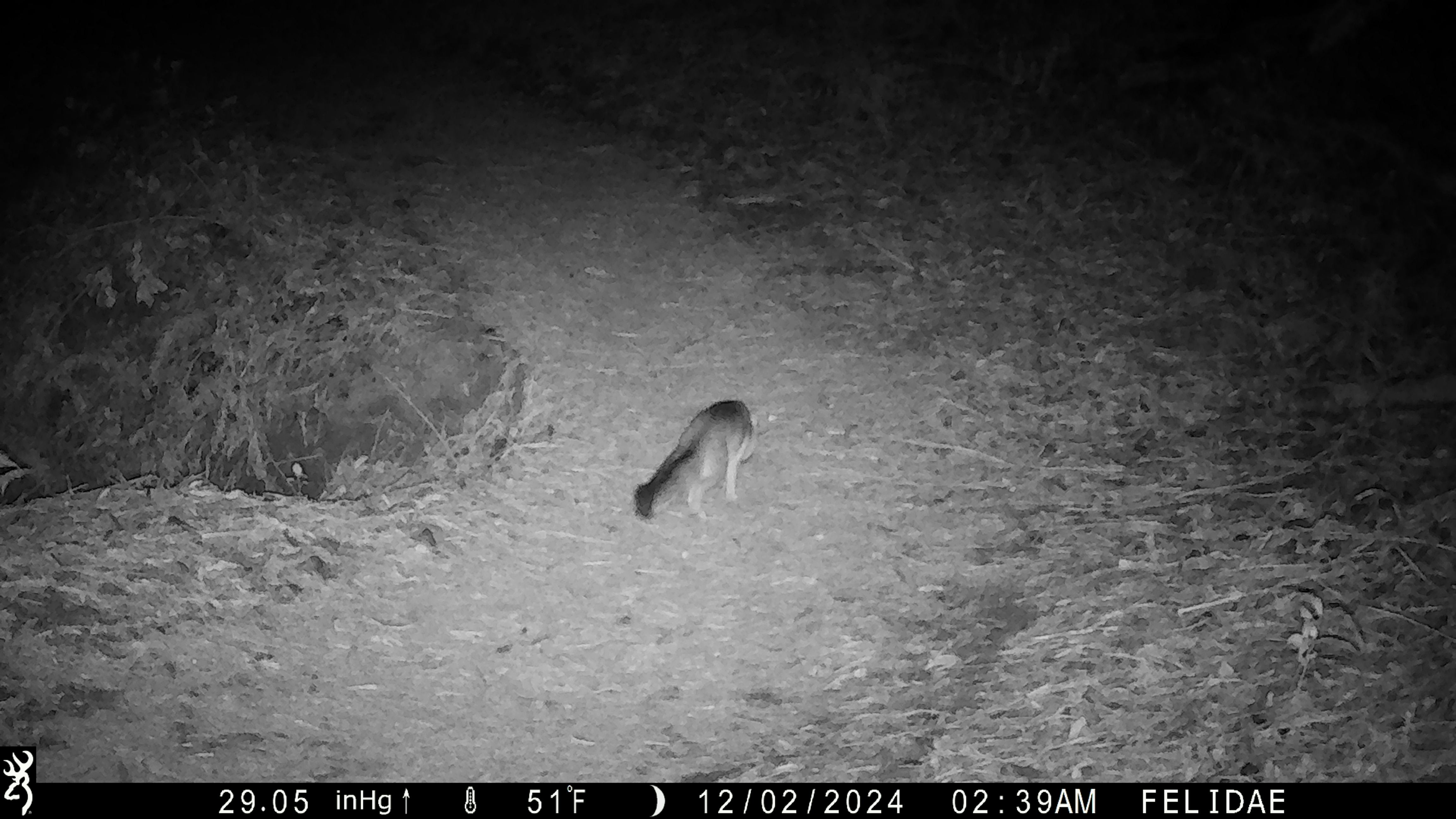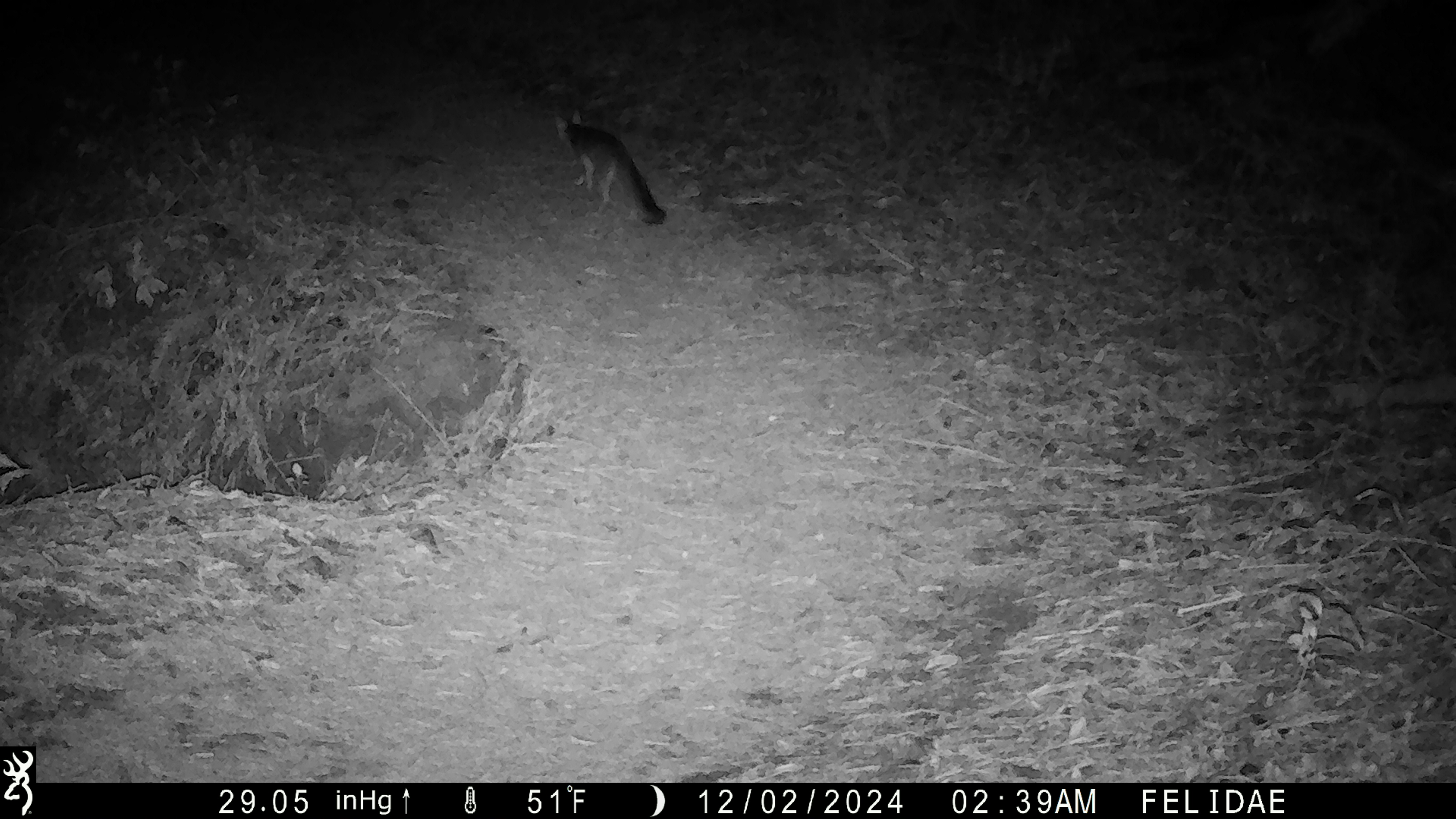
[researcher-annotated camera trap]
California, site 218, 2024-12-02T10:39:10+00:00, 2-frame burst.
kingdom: Animalia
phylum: Chordata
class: Mammalia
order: Carnivora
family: Canidae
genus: Urocyon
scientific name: Urocyon cinereoargenteus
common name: gray fox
Gray fox (Urocyon cinereoargenteus).